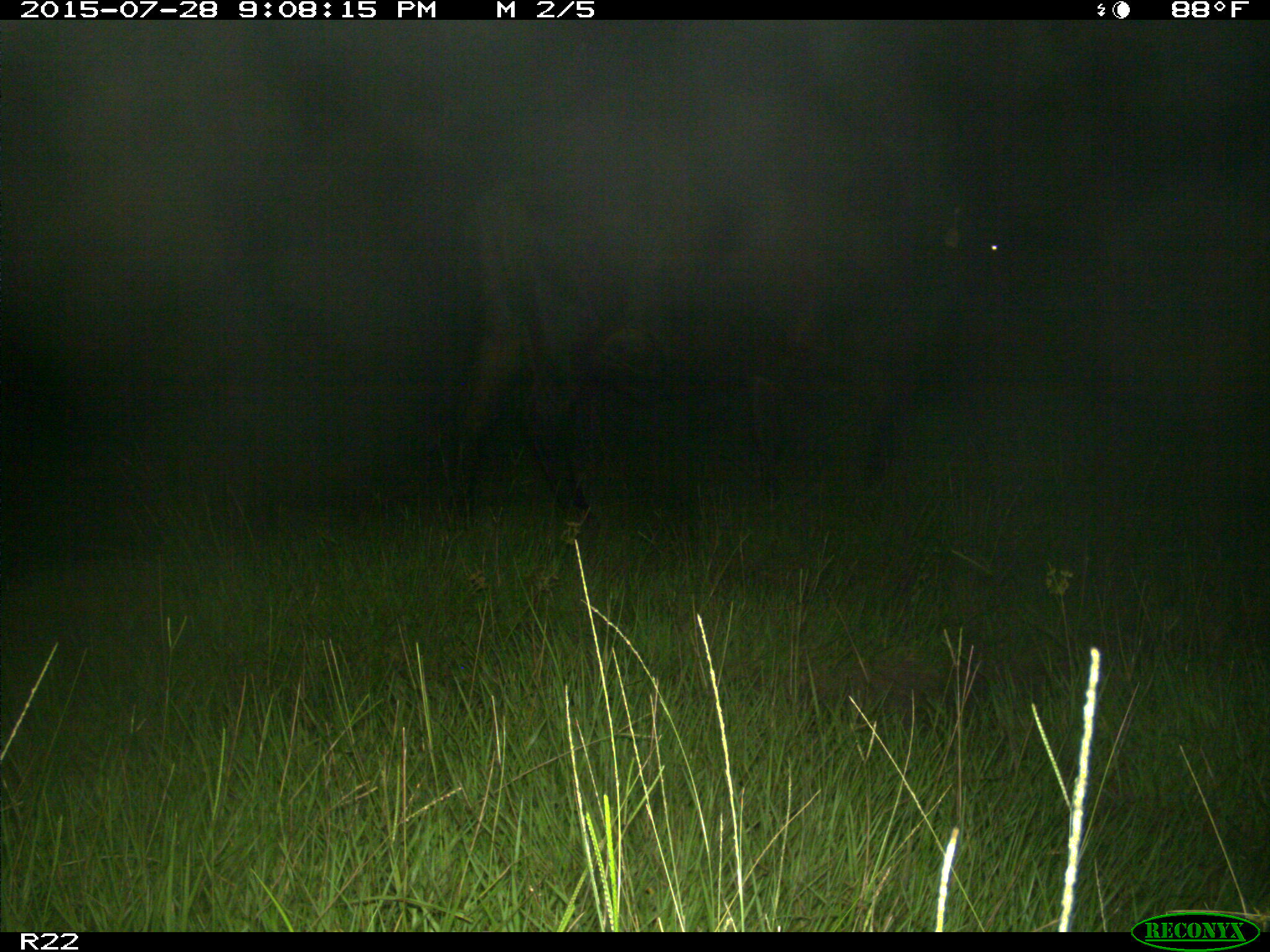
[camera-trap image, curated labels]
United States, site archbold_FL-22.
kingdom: Animalia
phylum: Chordata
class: Mammalia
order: Artiodactyla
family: Bovidae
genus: Bos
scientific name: Bos taurus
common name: domestic cow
Bos taurus (domestic cow).